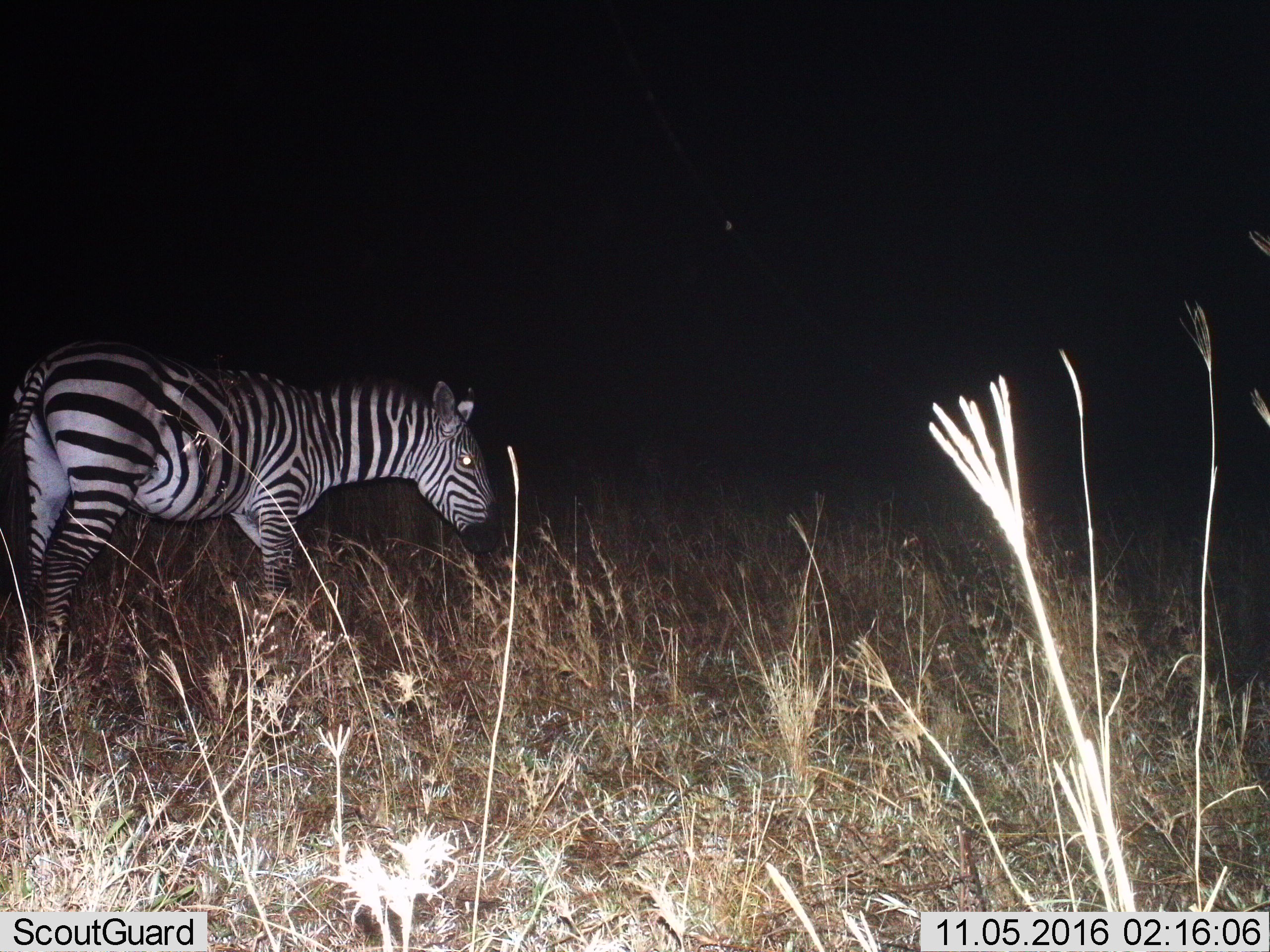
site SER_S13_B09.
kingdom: Animalia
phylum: Chordata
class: Mammalia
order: Perissodactyla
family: Equidae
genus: Equus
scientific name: Equus quagga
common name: plains zebra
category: zebraplains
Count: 1.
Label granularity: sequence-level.